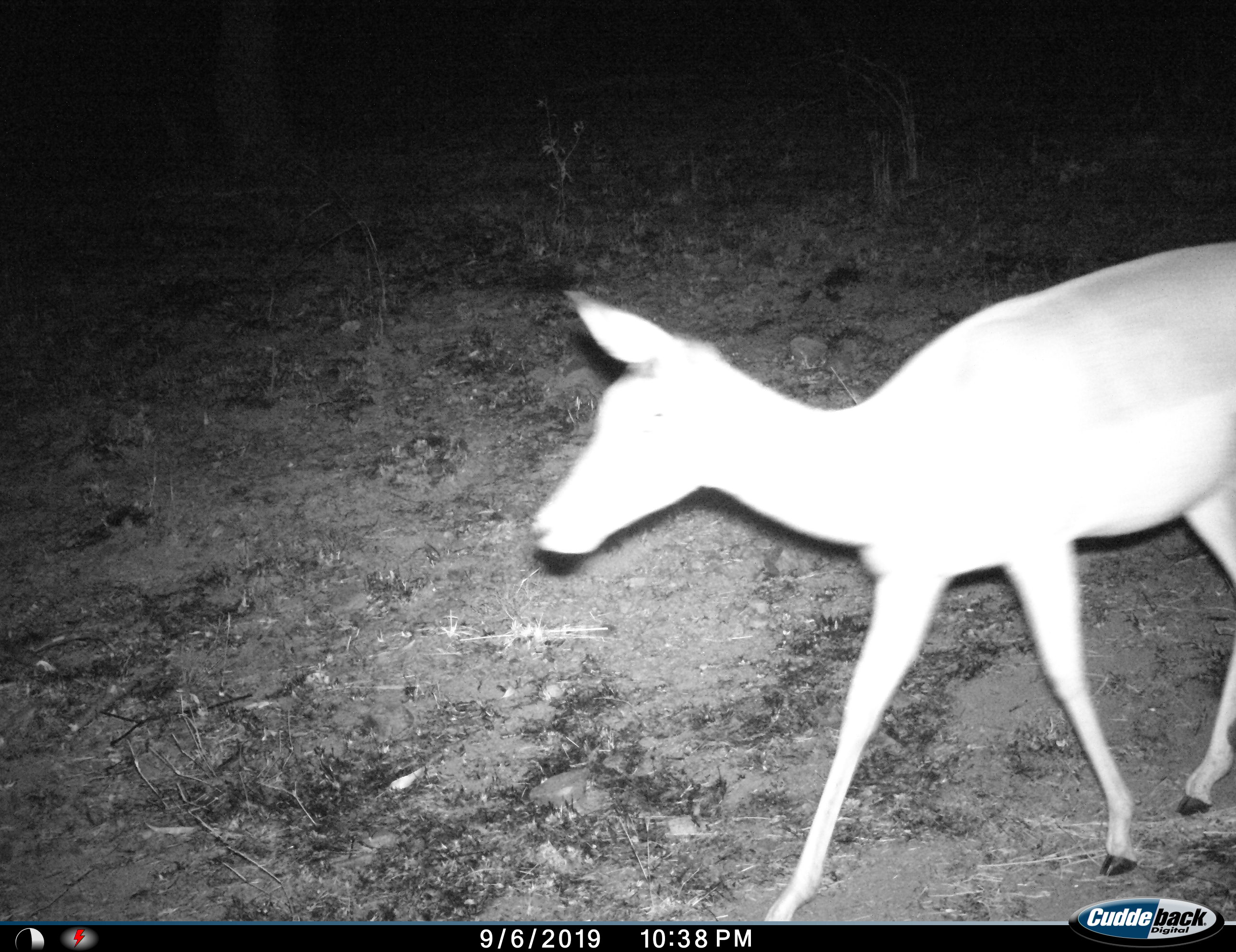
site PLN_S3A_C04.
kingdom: Animalia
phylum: Chordata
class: Mammalia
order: Artiodactyla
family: Bovidae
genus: Aepyceros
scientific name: Aepyceros melampus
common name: impala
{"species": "impala (Aepyceros melampus)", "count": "1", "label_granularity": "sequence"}